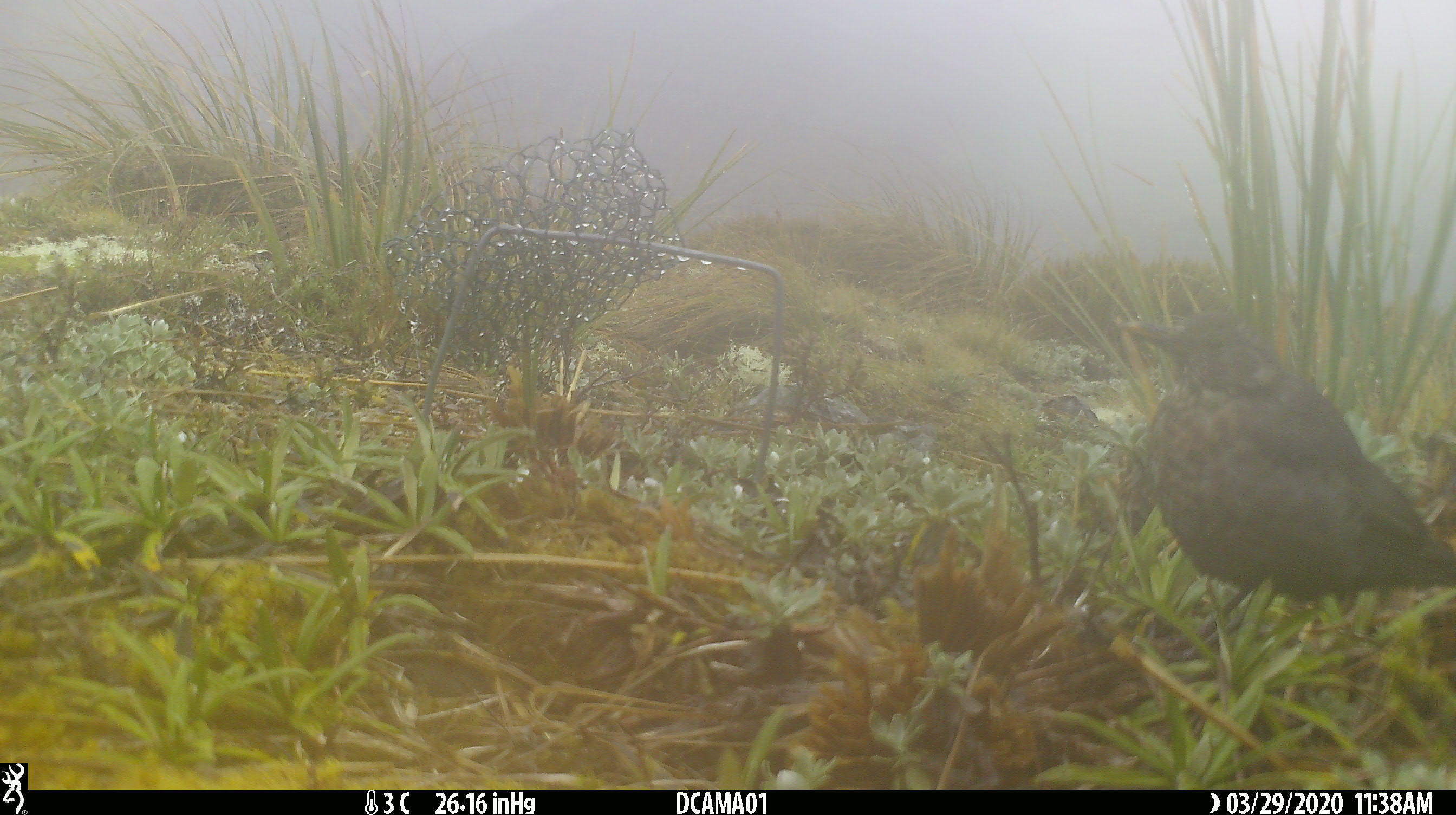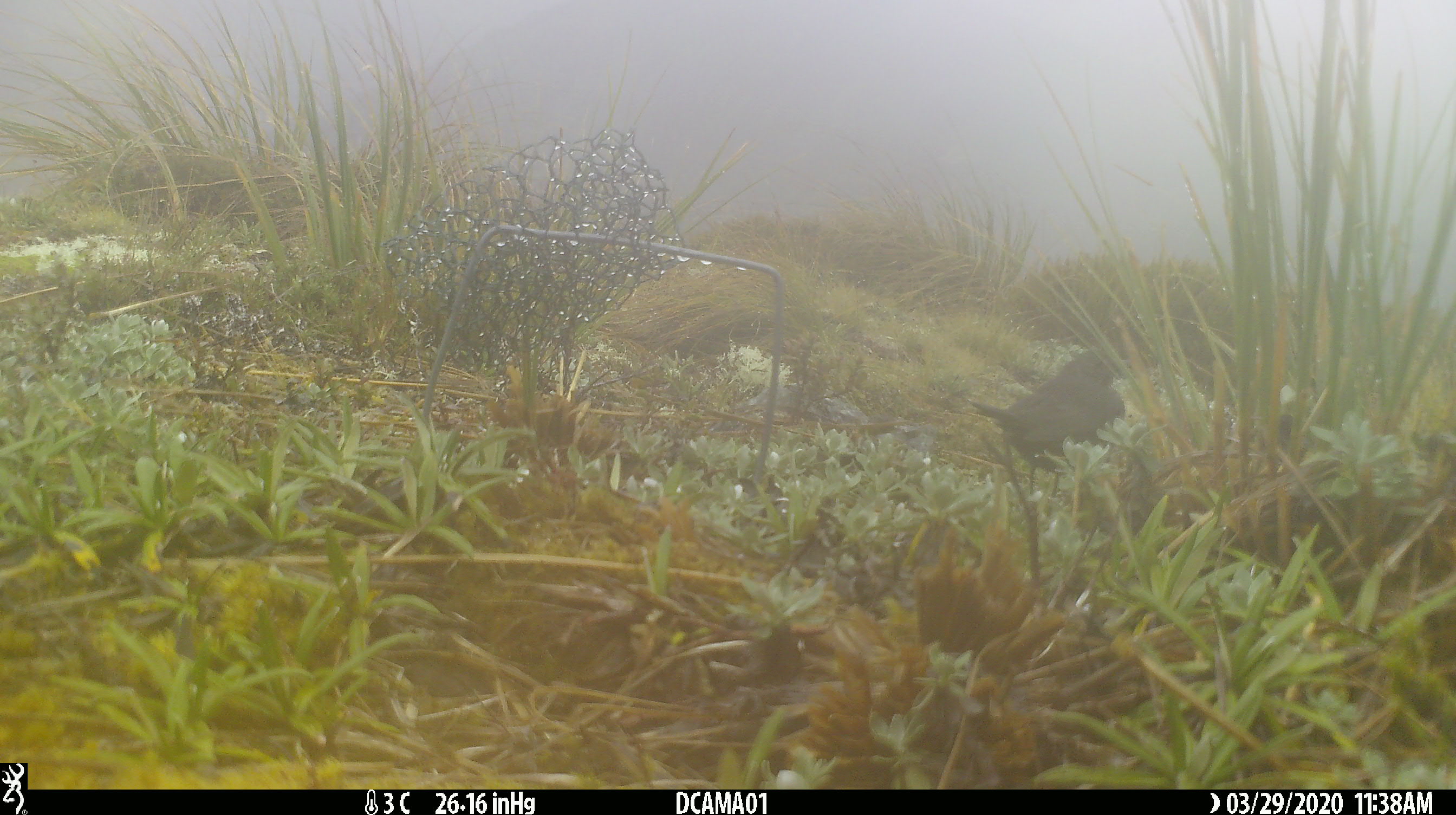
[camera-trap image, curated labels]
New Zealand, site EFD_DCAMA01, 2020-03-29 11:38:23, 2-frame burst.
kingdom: Animalia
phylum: Chordata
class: Aves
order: Passeriformes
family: Turdidae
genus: Turdus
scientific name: Turdus merula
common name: eurasian blackbird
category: blackbird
Blackbird (eurasian blackbird) (Turdus merula).